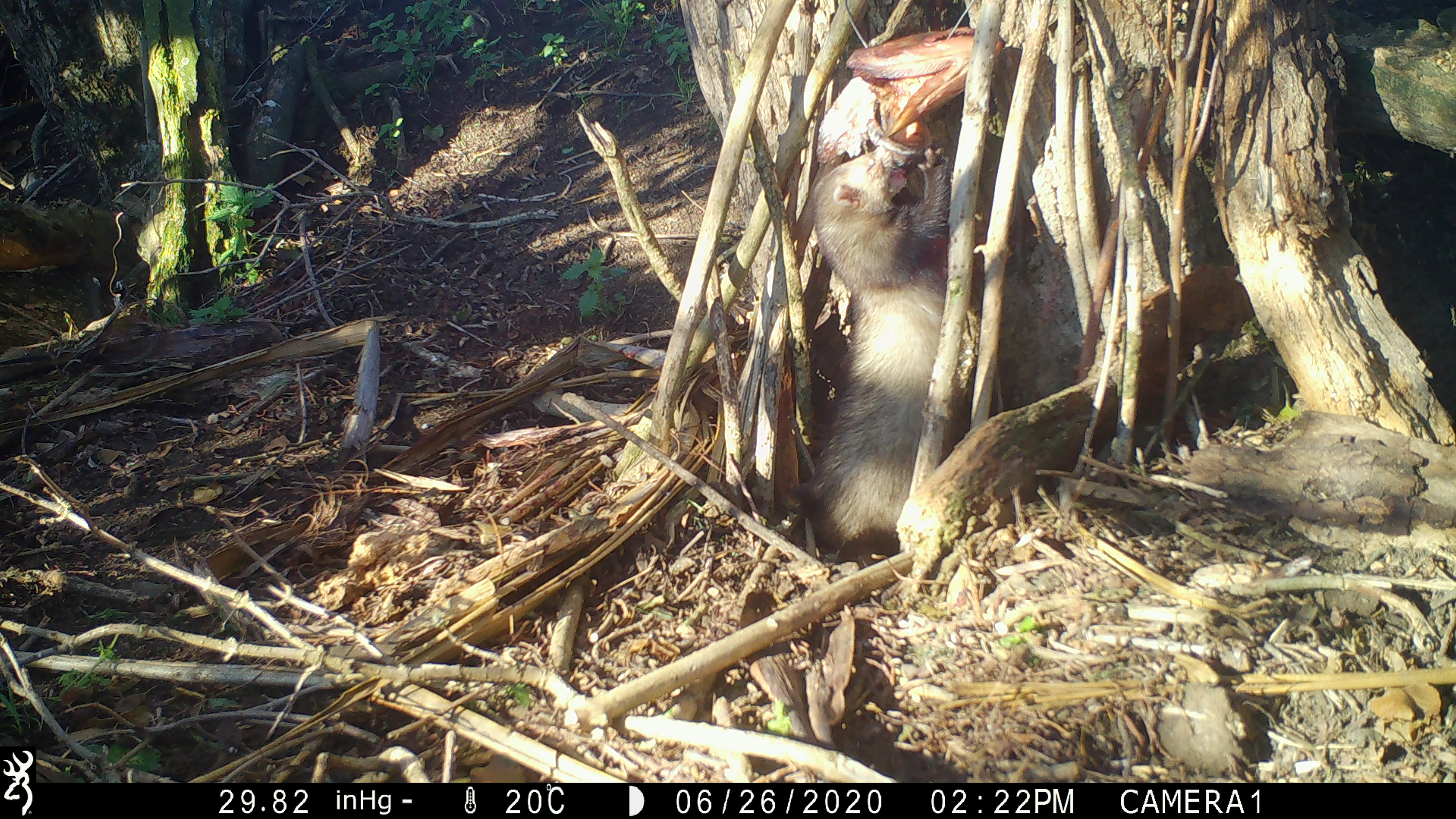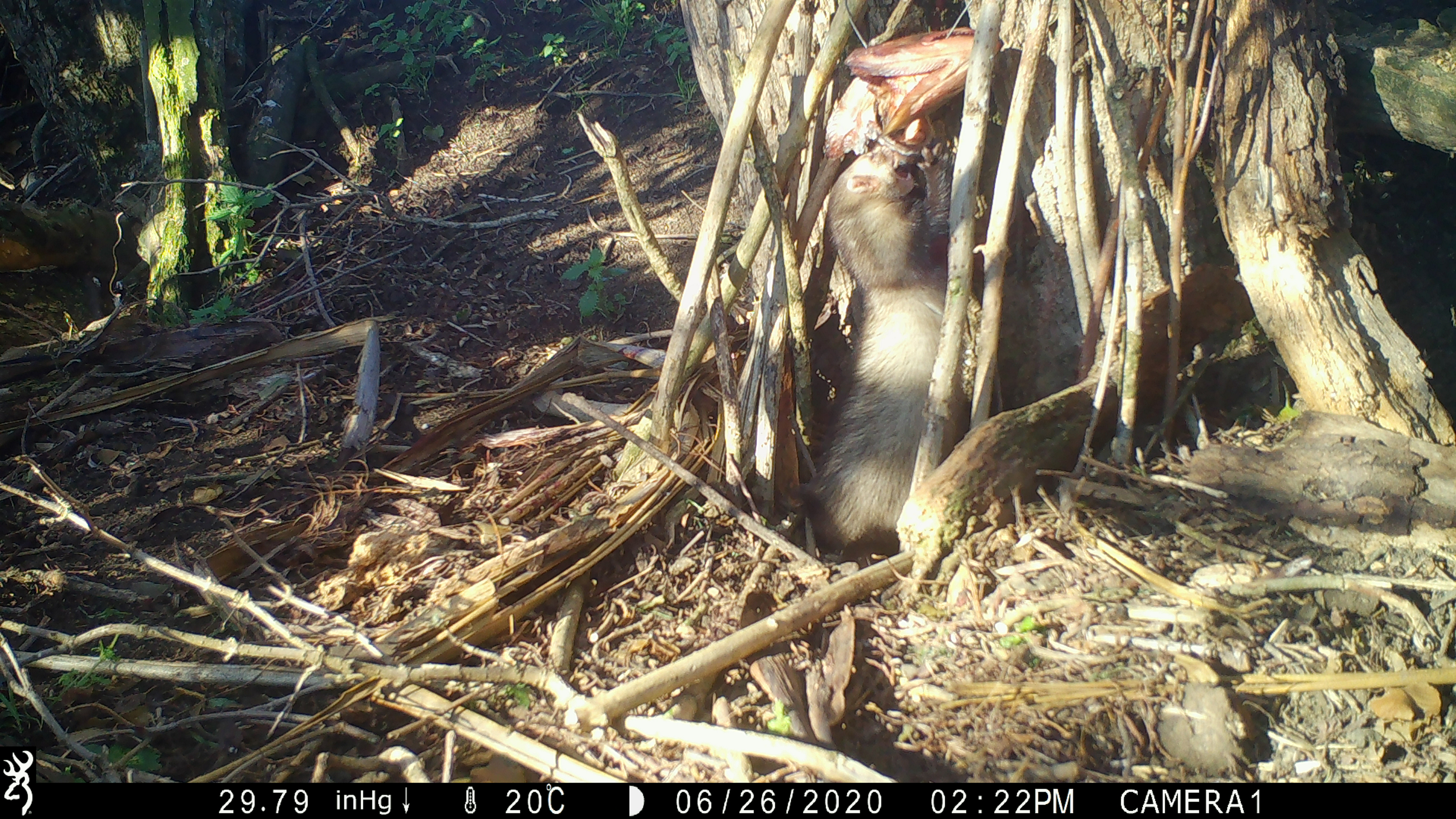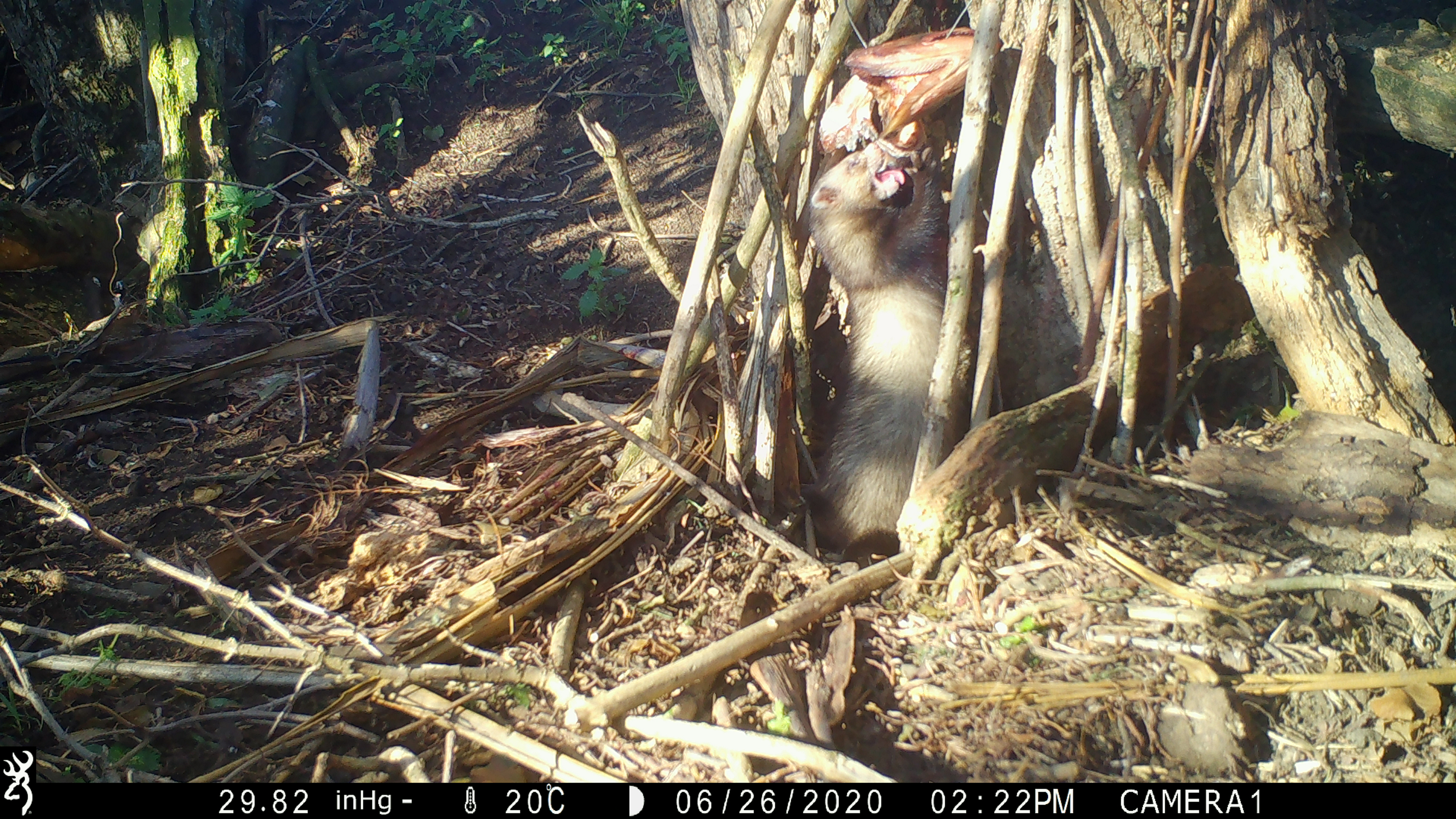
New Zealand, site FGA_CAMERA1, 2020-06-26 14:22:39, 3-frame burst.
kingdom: Animalia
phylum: Chordata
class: Mammalia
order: Carnivora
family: Mustelidae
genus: Mustela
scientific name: Mustela furo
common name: ferret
Ferret (Mustela furo).